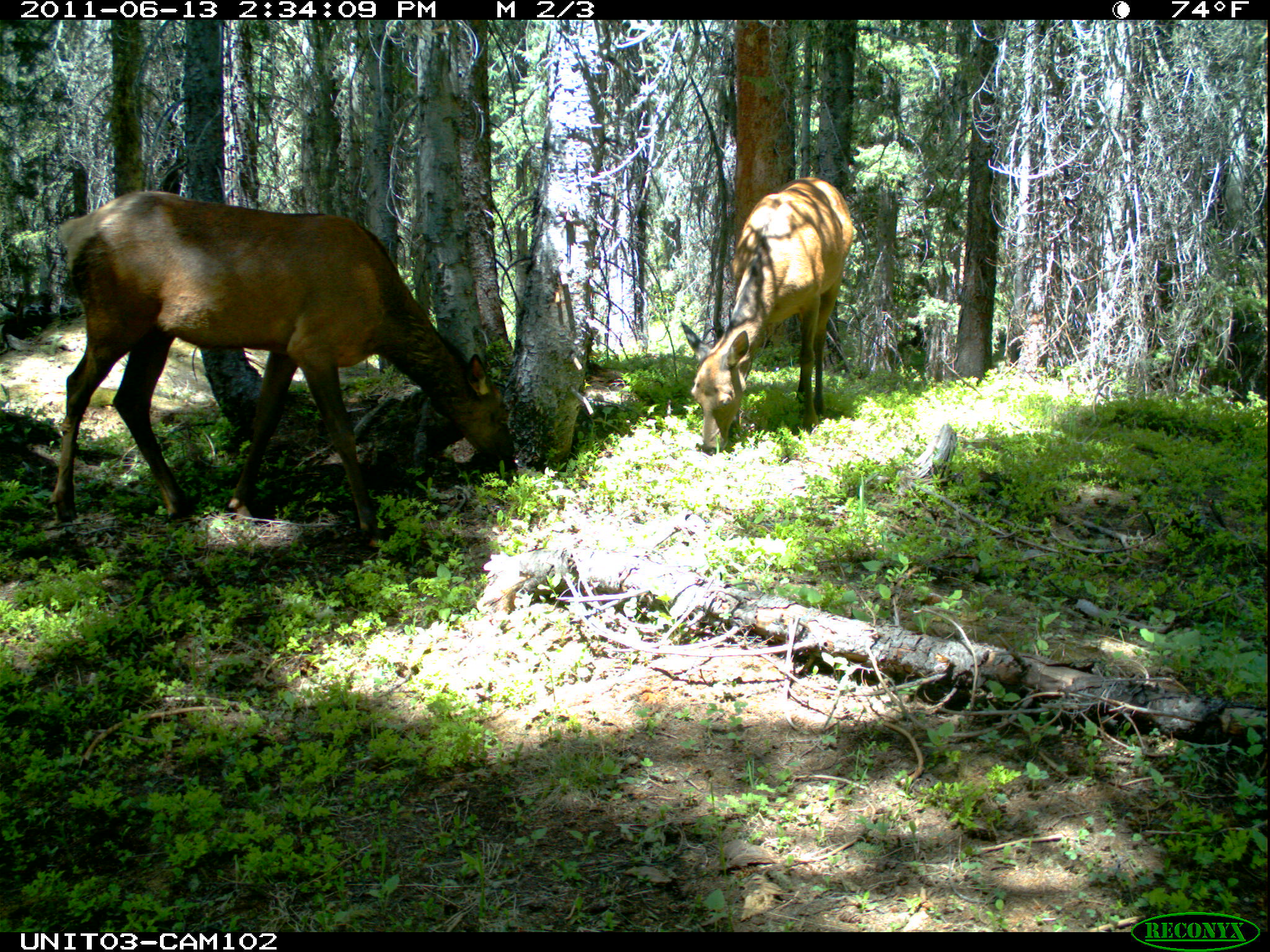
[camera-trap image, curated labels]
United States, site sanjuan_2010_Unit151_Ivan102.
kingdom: Animalia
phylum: Chordata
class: Mammalia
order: Artiodactyla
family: Cervidae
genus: Cervus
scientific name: Cervus elaphus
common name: red deer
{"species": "Cervus elaphus (red deer)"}